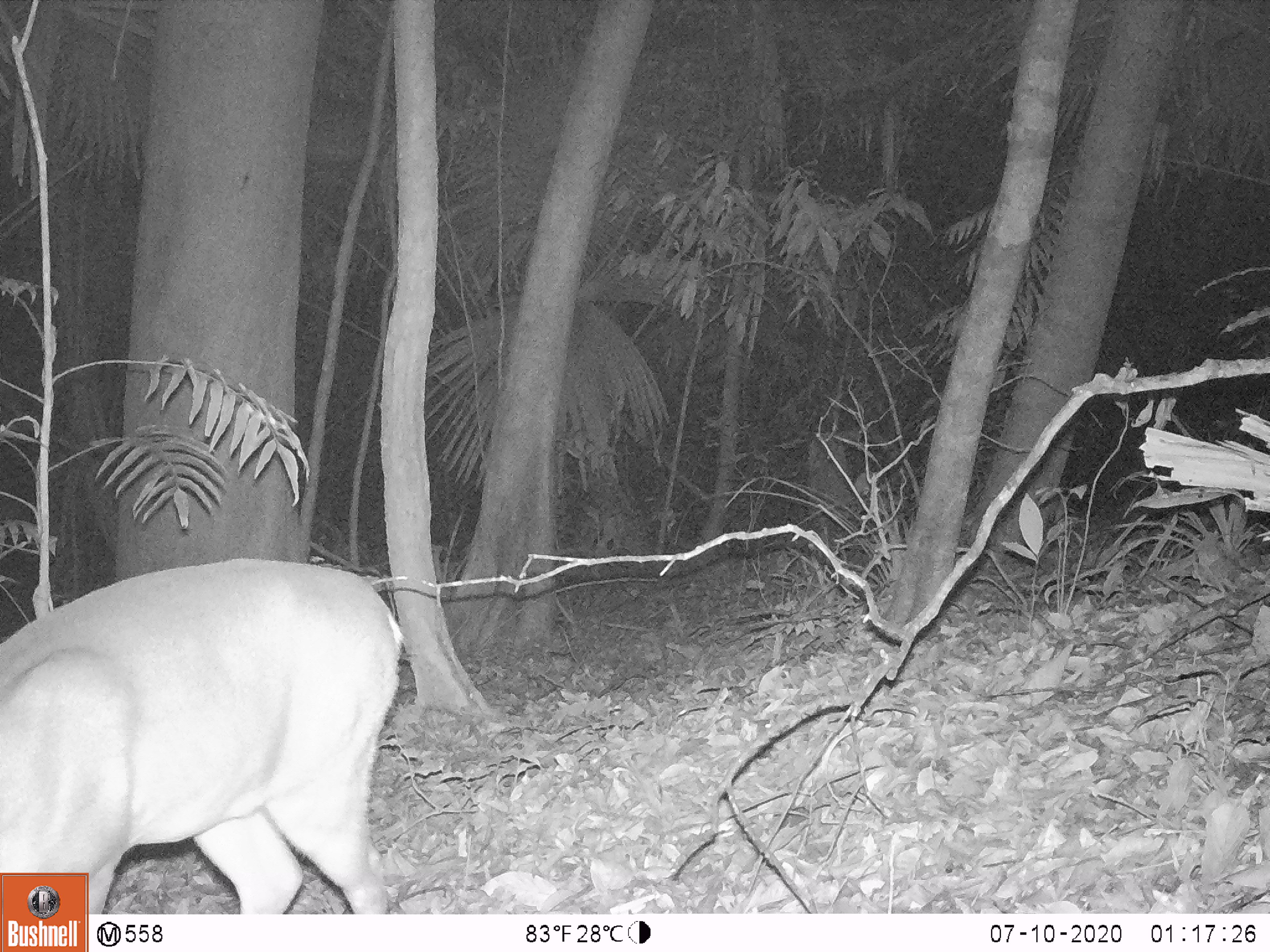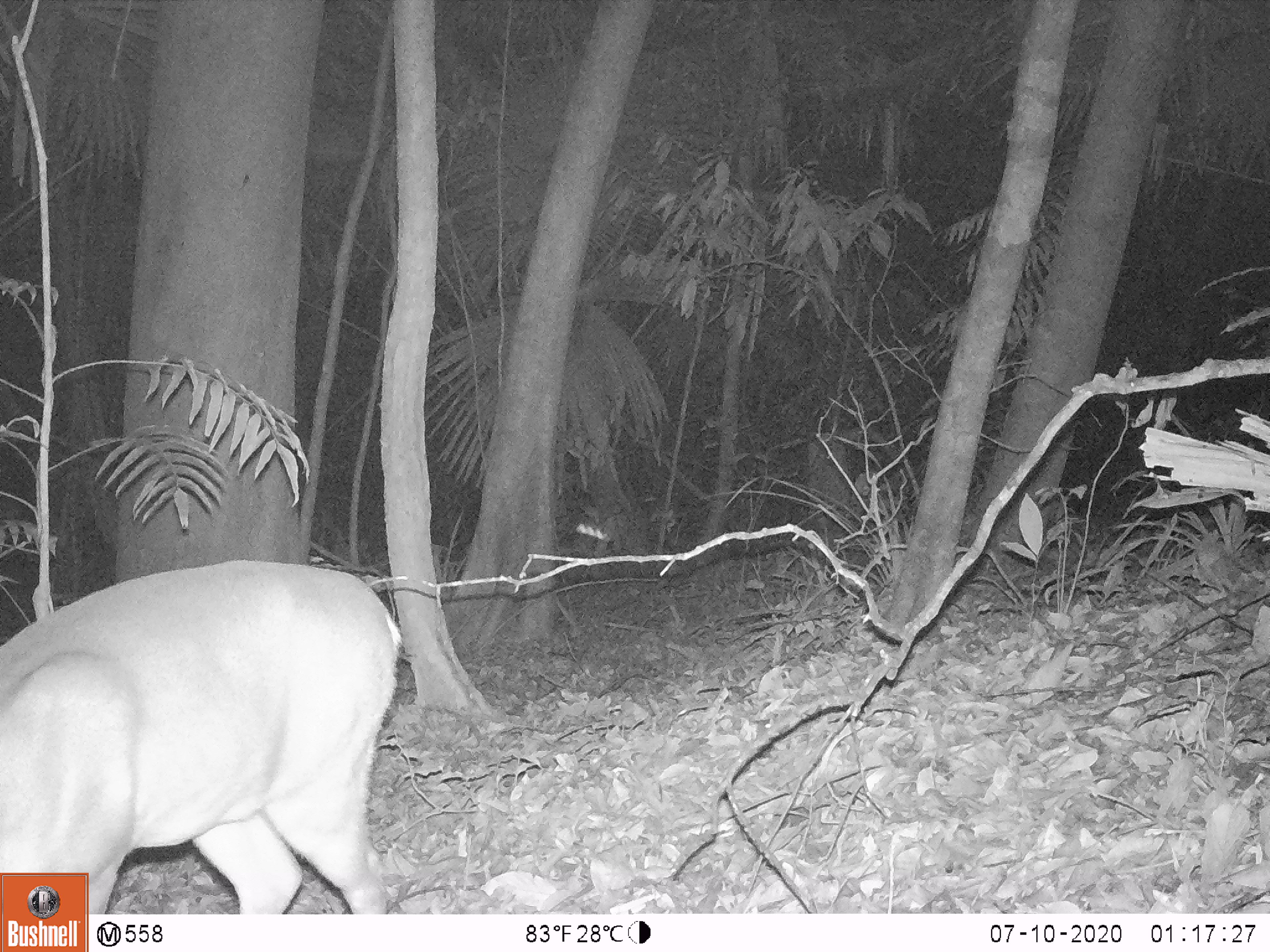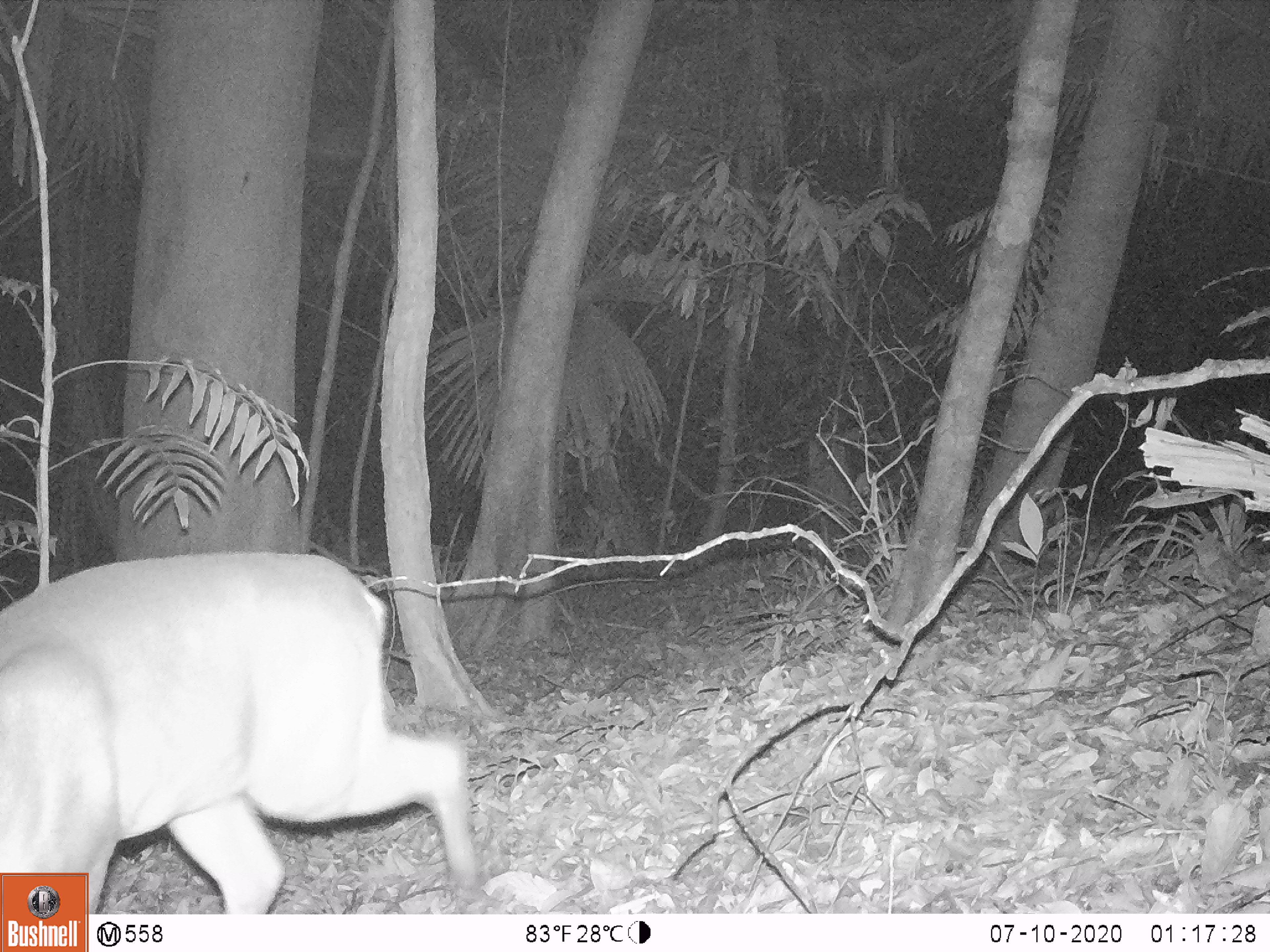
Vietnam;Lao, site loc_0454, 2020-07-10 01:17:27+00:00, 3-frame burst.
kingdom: Animalia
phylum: Chordata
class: Mammalia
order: Artiodactyla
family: Cervidae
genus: Muntiacus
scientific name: Muntiacus vuquangensis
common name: large-antlered muntjac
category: large antlered muntjac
Large antlered muntjac (large-antlered muntjac) (Muntiacus vuquangensis). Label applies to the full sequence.